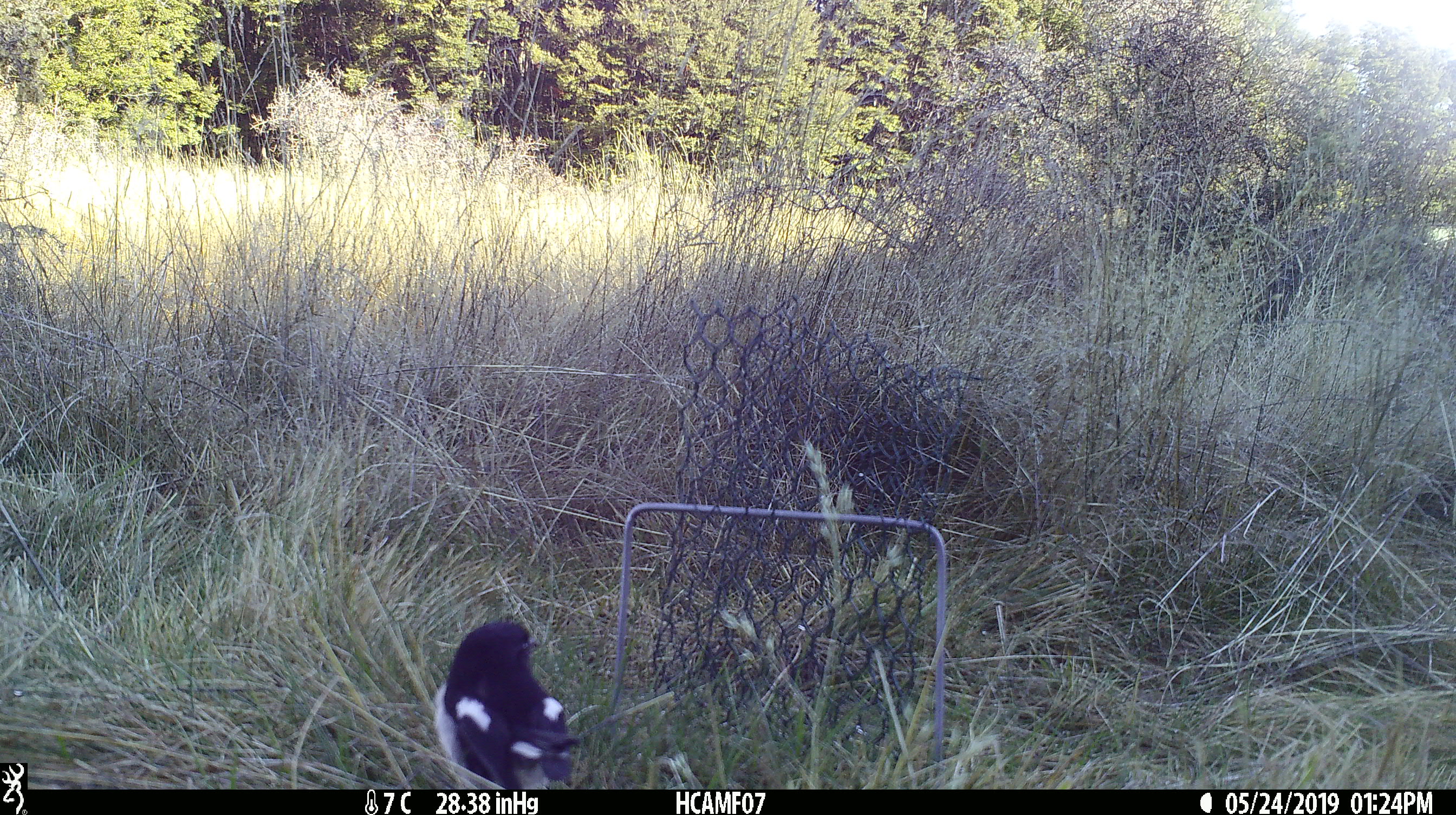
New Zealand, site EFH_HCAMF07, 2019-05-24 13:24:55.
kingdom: Animalia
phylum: Chordata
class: Aves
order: Passeriformes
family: Petroicidae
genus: Petroica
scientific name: Petroica macrocephala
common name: tomtit